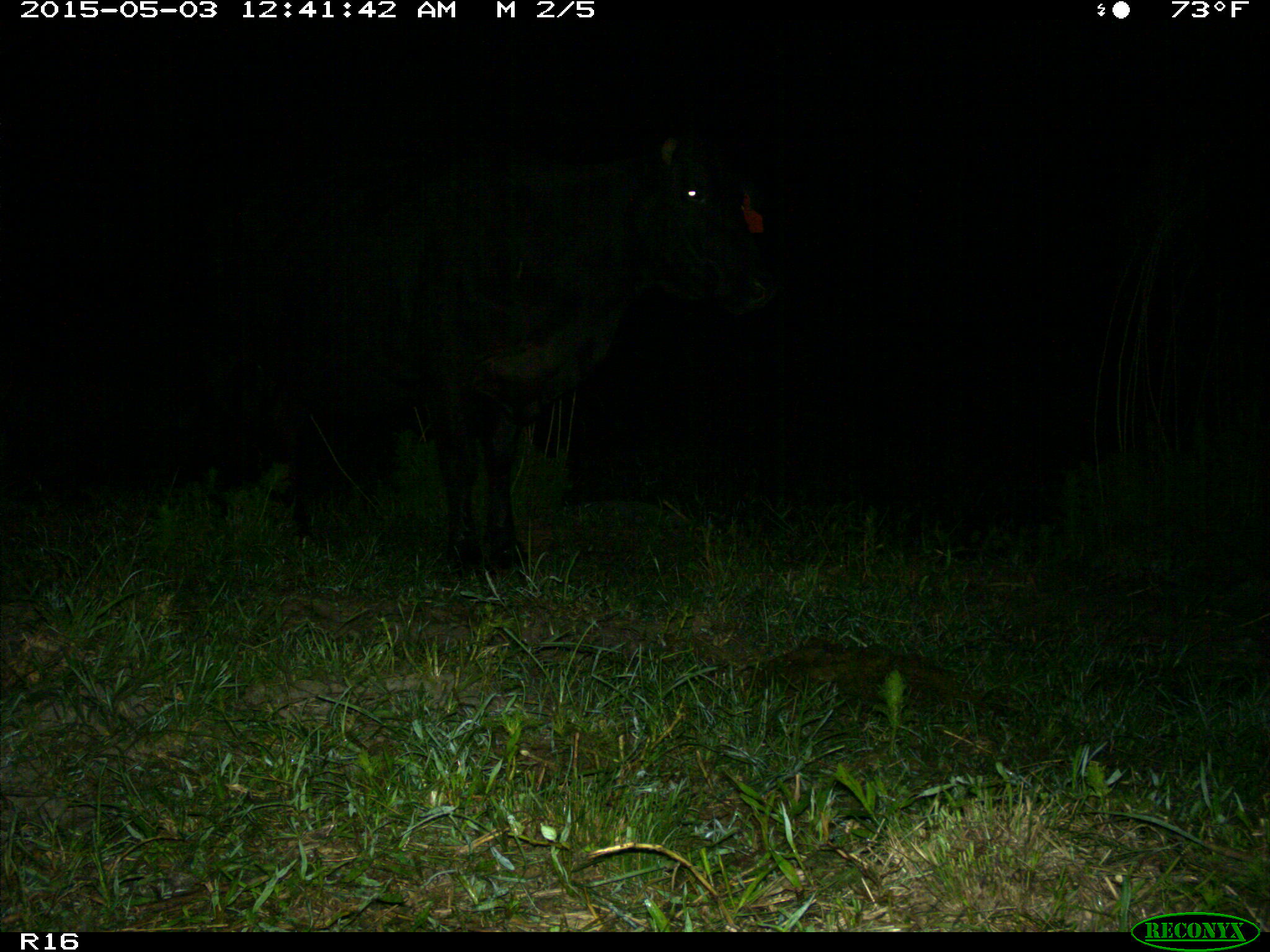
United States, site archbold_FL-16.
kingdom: Animalia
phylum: Chordata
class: Mammalia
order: Artiodactyla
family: Bovidae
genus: Bos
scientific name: Bos taurus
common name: domestic cow